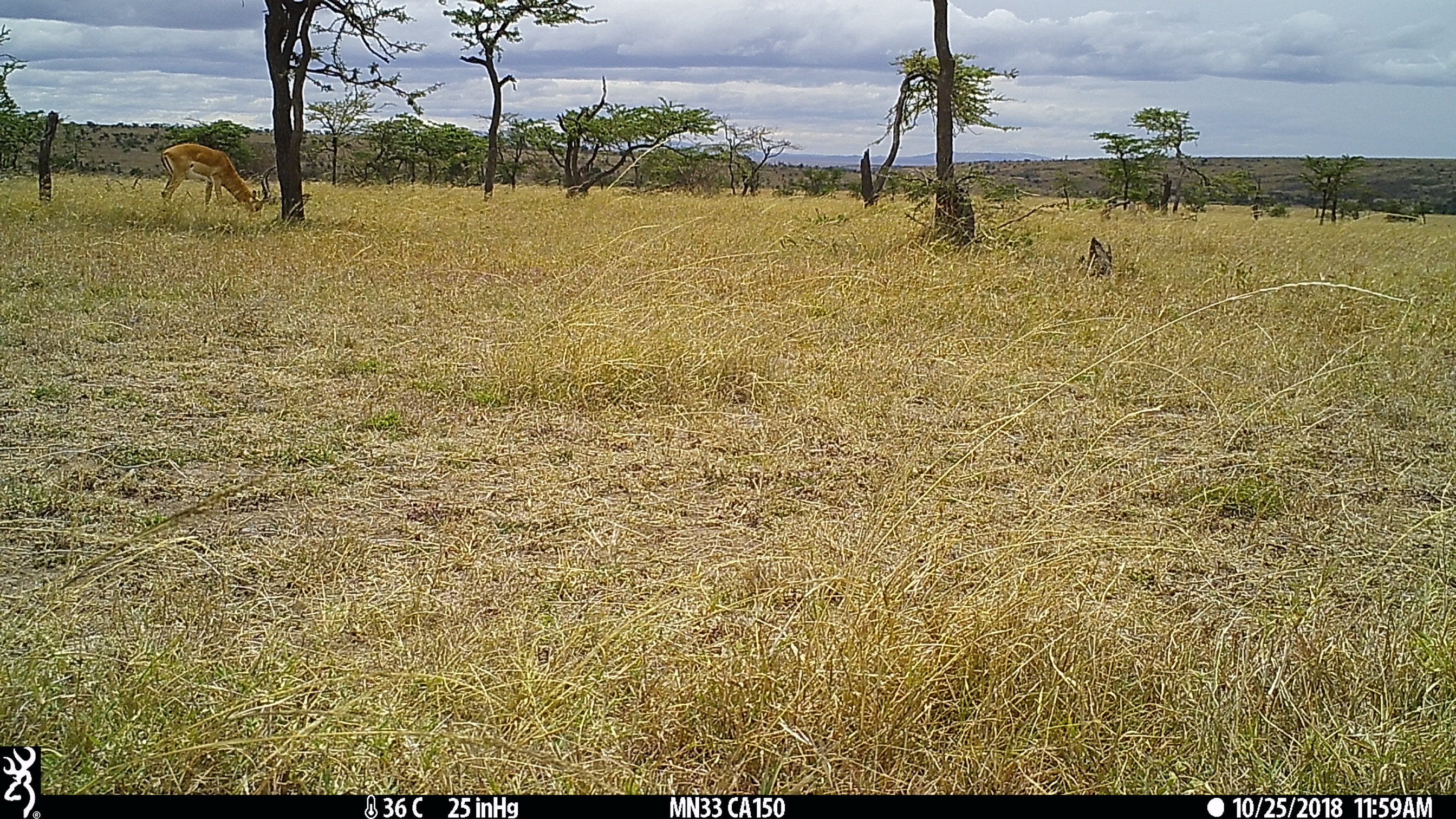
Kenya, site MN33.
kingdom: Animalia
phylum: Chordata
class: Mammalia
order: Artiodactyla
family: Bovidae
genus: Aepyceros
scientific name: Aepyceros melampus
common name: impala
Impala (Aepyceros melampus).